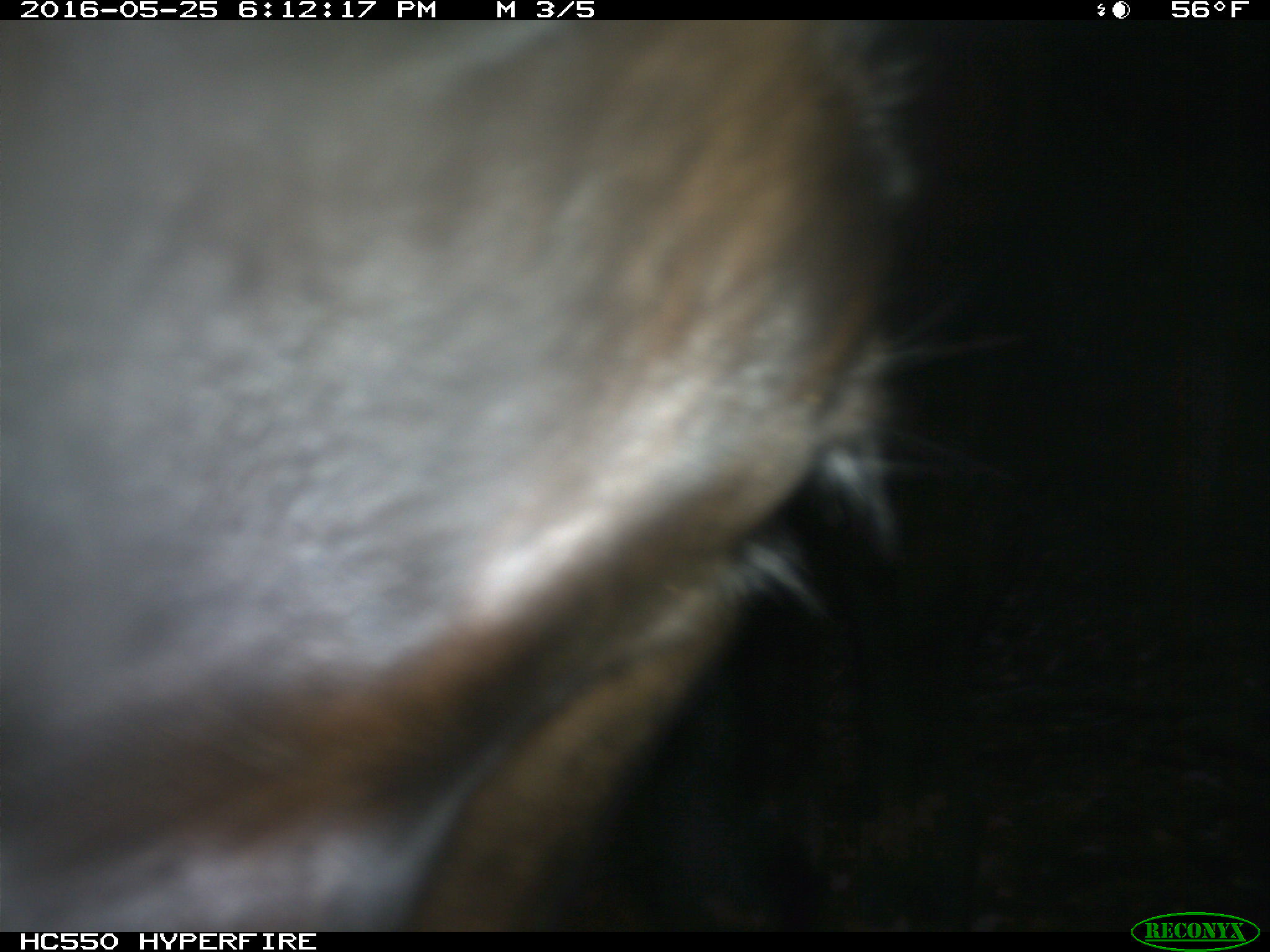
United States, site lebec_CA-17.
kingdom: Animalia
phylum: Chordata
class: Mammalia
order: Artiodactyla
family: Bovidae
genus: Bos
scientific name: Bos taurus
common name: domestic cow